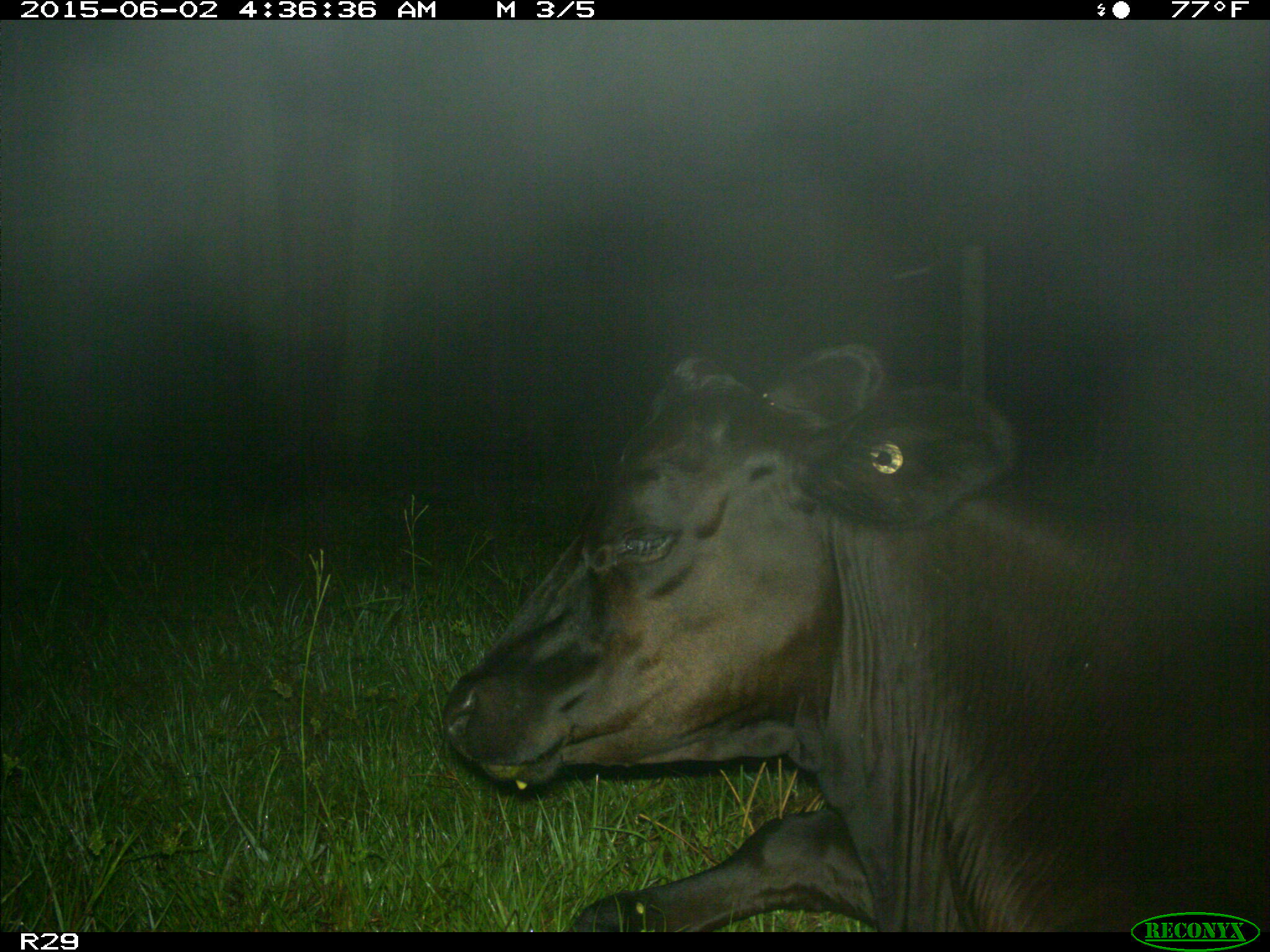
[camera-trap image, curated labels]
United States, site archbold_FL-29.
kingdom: Animalia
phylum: Chordata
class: Mammalia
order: Artiodactyla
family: Bovidae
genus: Bos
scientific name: Bos taurus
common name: domestic cow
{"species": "Bos taurus (domestic cow)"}